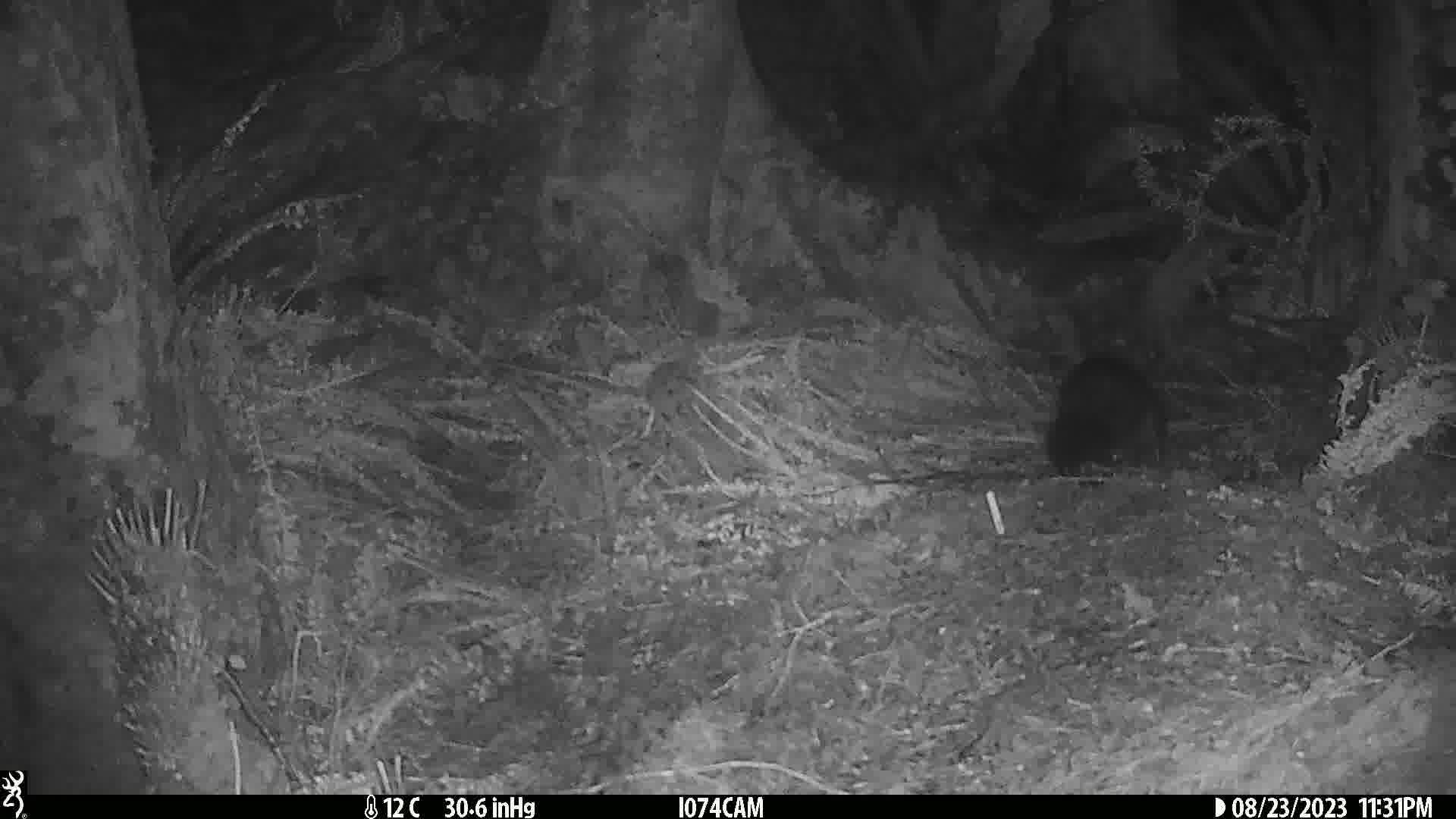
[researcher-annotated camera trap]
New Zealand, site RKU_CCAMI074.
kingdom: Animalia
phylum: Chordata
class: Mammalia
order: Diprotodontia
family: Phalangeridae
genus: Trichosurus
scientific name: Trichosurus vulpecula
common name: common brushtail possum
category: possum